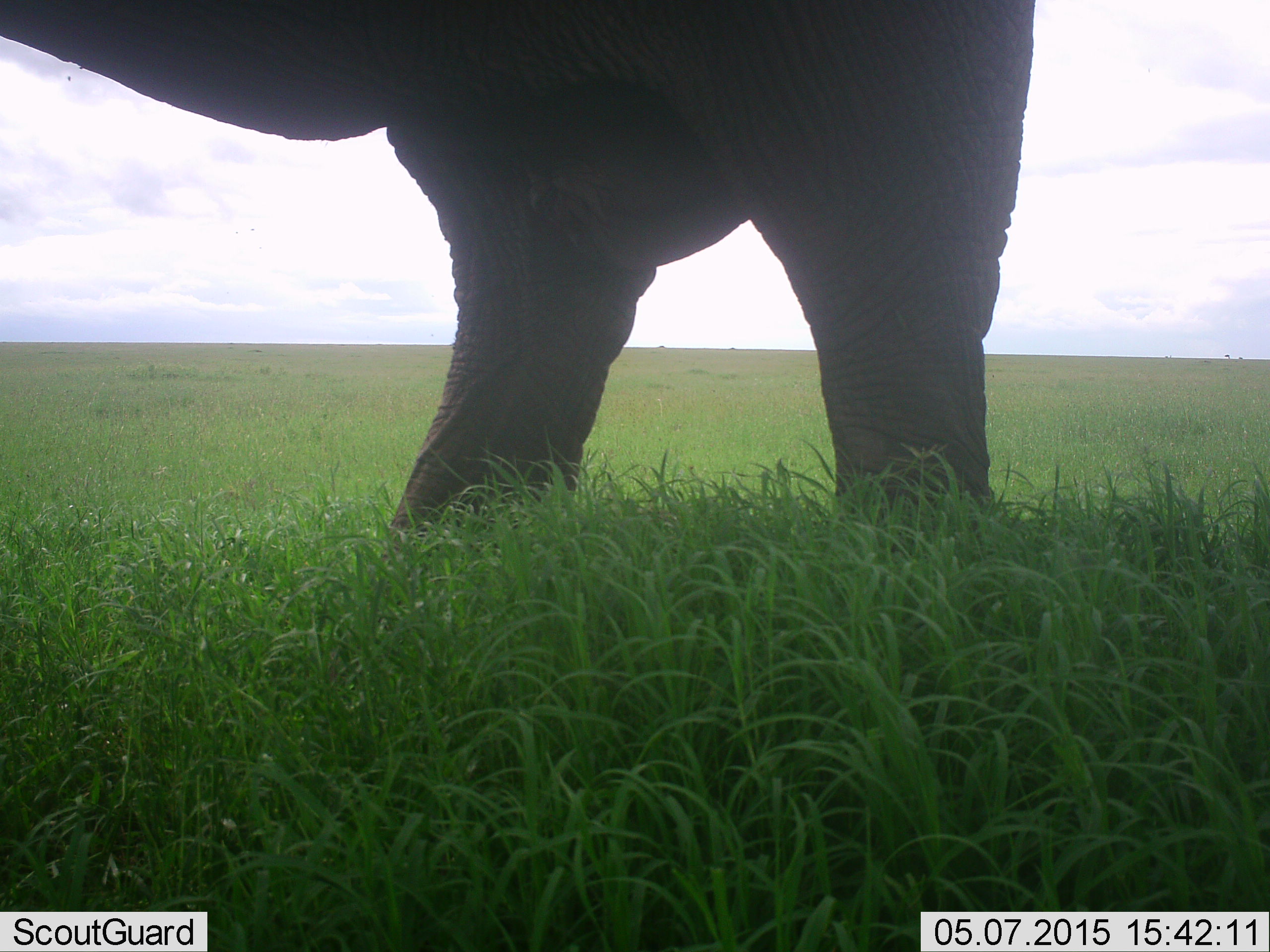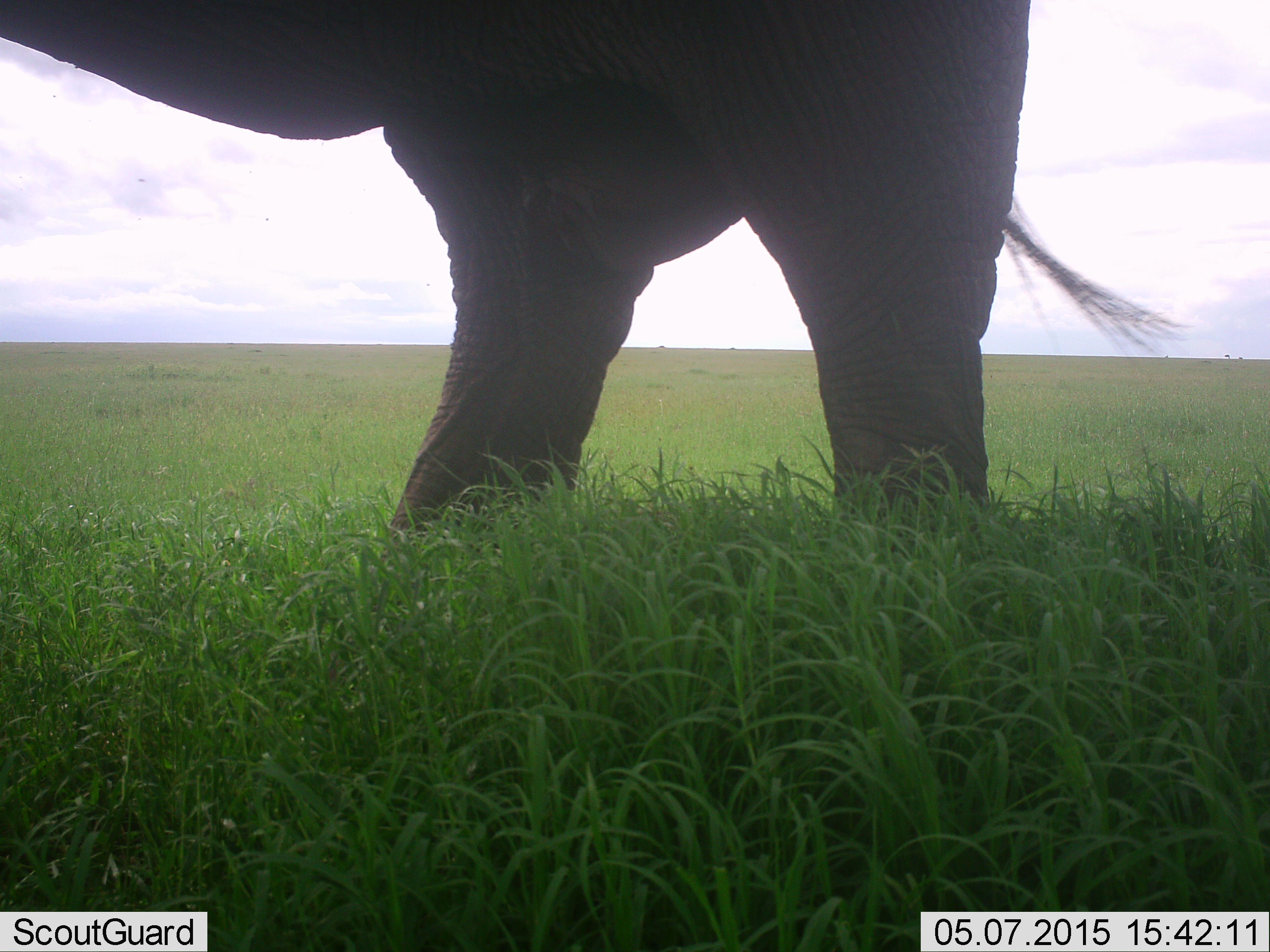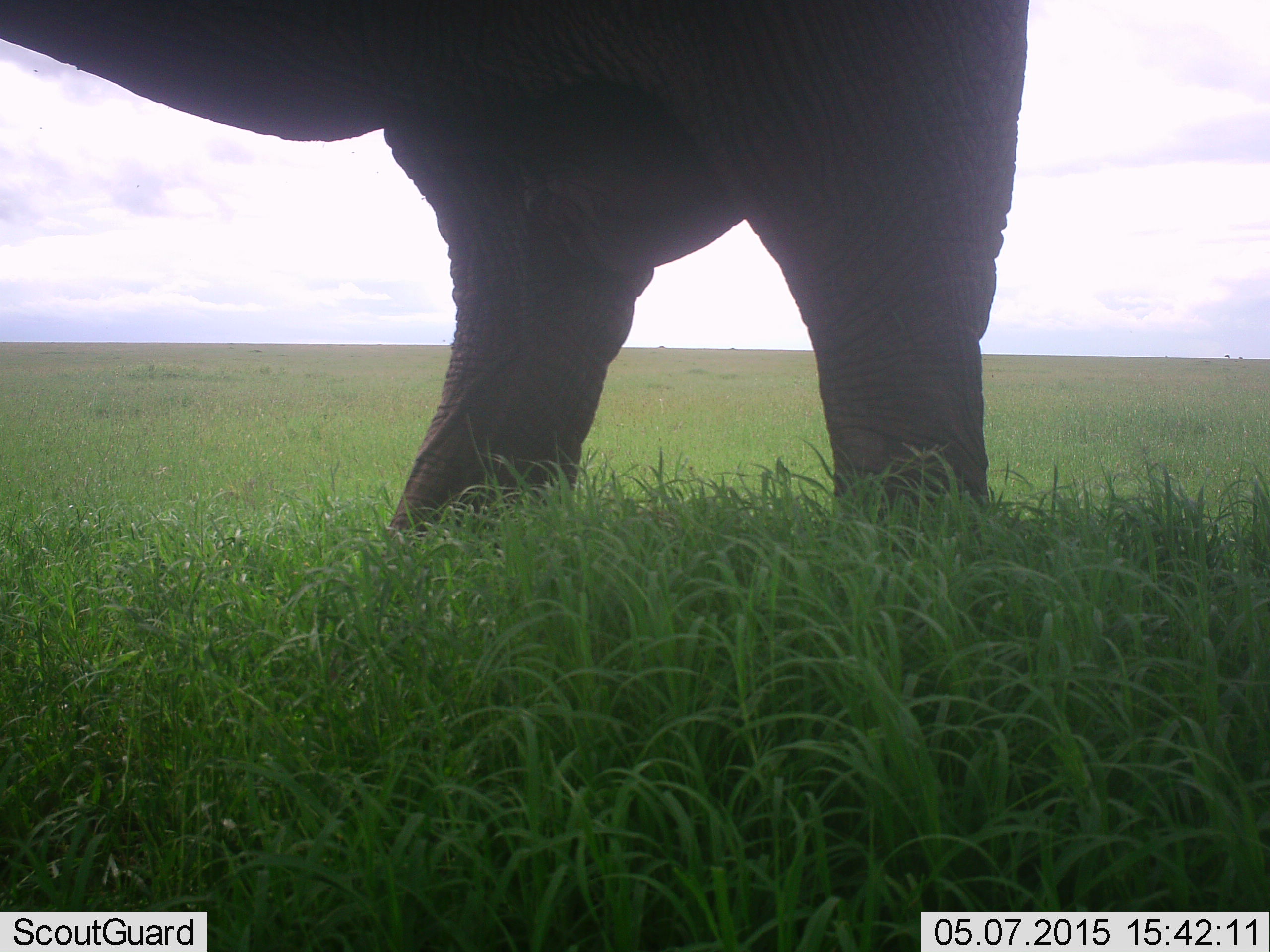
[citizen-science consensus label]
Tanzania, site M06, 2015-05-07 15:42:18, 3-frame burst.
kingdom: Animalia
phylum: Chordata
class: Mammalia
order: Proboscidea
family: Elephantidae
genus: Loxodonta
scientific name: Loxodonta africana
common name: african bush elephant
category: elephant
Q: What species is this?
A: Elephant (african bush elephant) (Loxodonta africana).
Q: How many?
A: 1.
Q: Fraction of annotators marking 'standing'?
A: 100%.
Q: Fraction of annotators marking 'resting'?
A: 0%.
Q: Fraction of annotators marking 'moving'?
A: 0%.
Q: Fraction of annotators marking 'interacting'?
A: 0%.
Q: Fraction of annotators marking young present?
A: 0%.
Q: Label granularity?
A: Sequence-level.